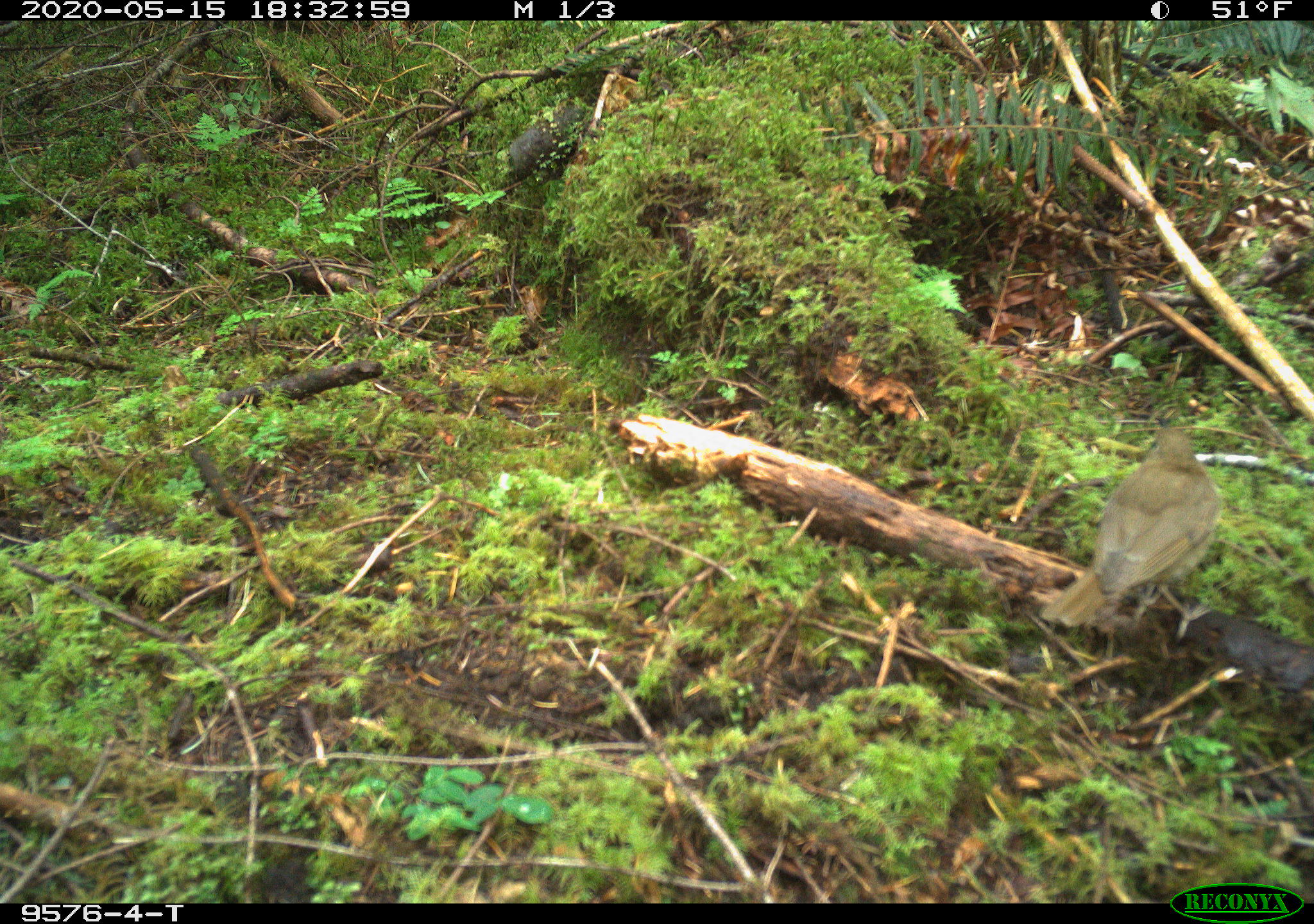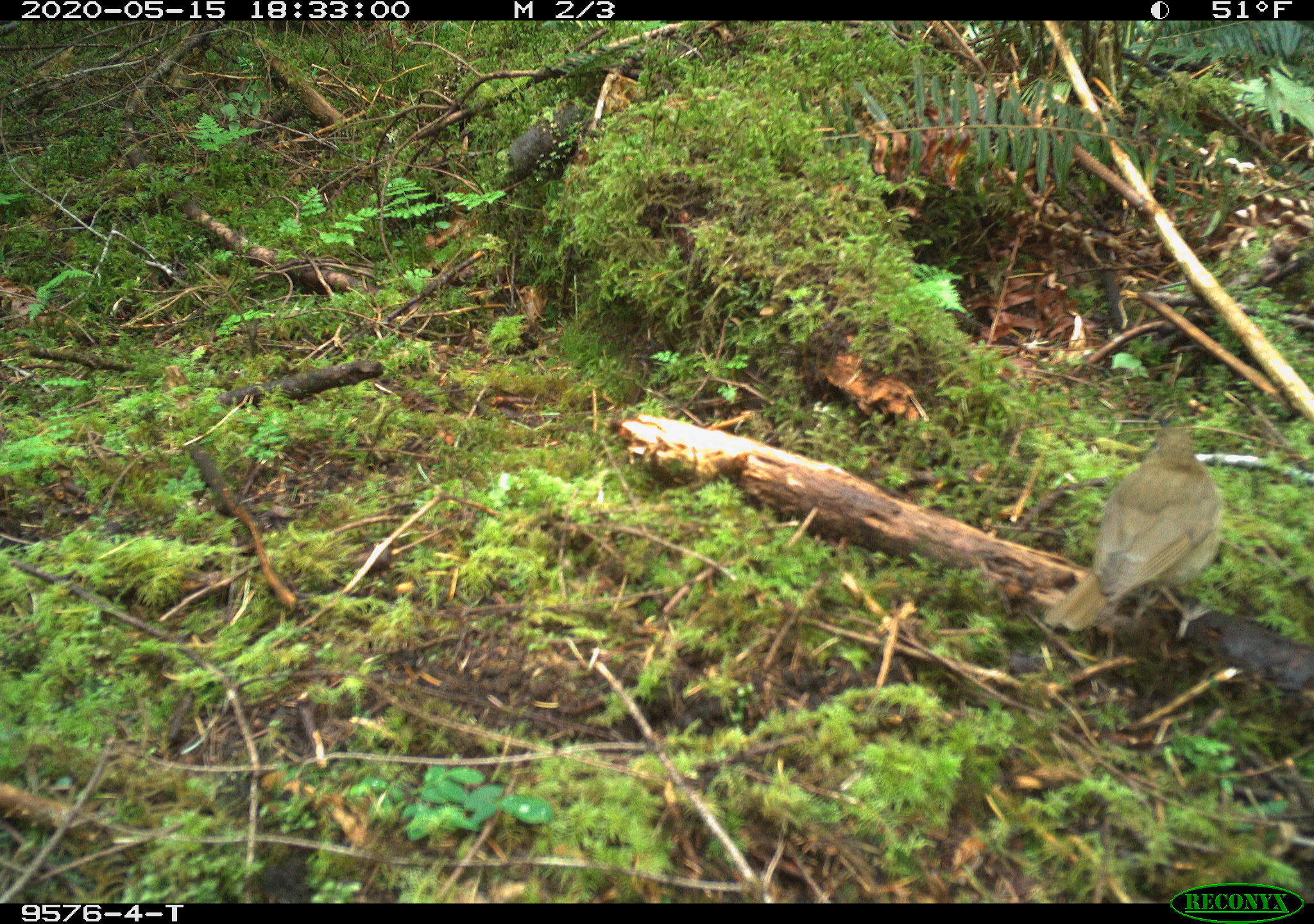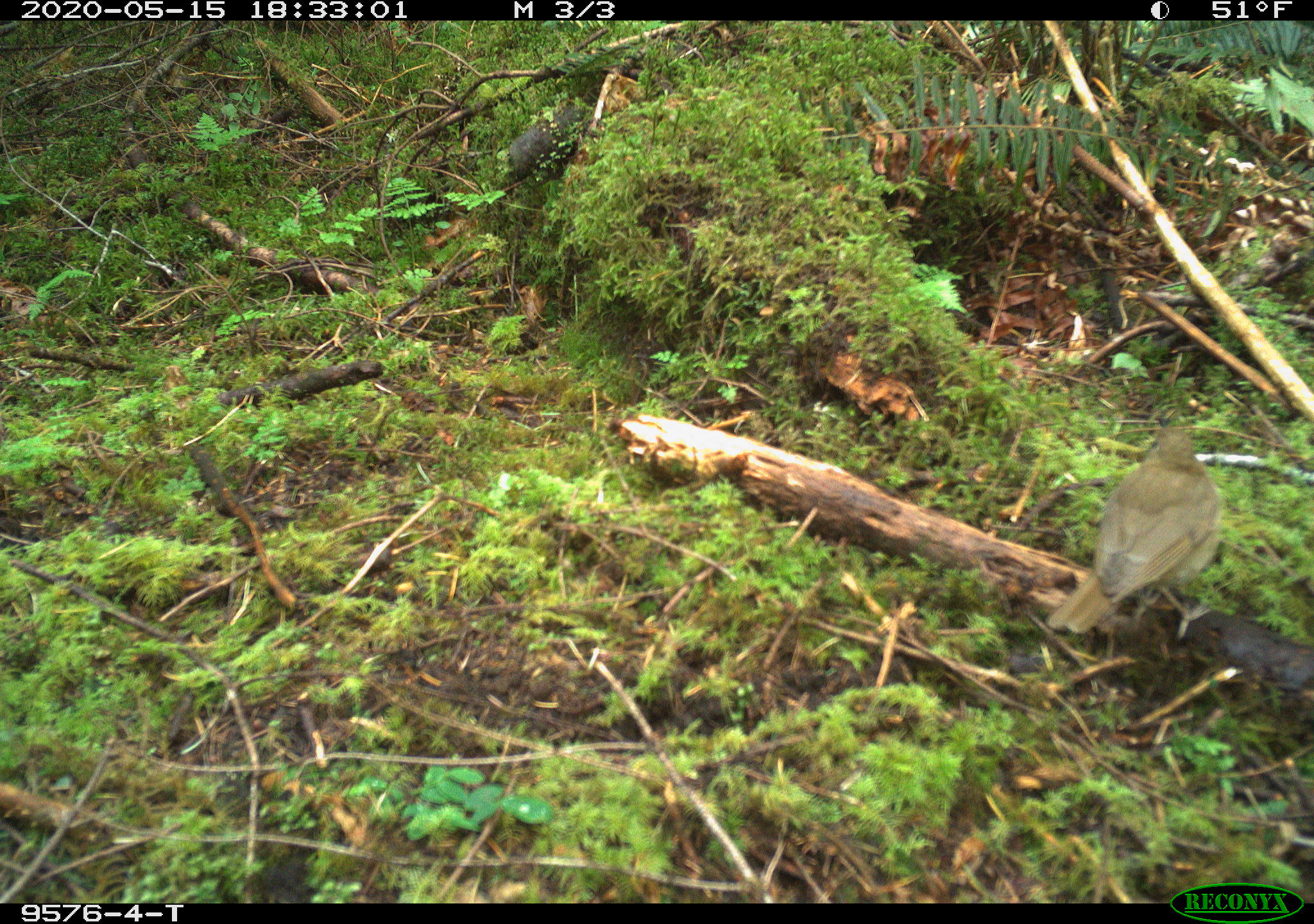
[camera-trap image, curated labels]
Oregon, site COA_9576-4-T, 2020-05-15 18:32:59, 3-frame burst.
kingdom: Animalia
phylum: Chordata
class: Aves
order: Passeriformes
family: Turdidae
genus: Catharus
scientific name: Catharus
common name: brown thrushes and nightingale-thrushes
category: catharus species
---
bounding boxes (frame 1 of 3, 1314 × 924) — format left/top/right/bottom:
catharus species: 1042/418/1227/639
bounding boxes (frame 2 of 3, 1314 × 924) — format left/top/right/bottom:
catharus species: 1044/425/1223/622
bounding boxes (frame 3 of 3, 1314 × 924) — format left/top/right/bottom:
catharus species: 1053/425/1223/639